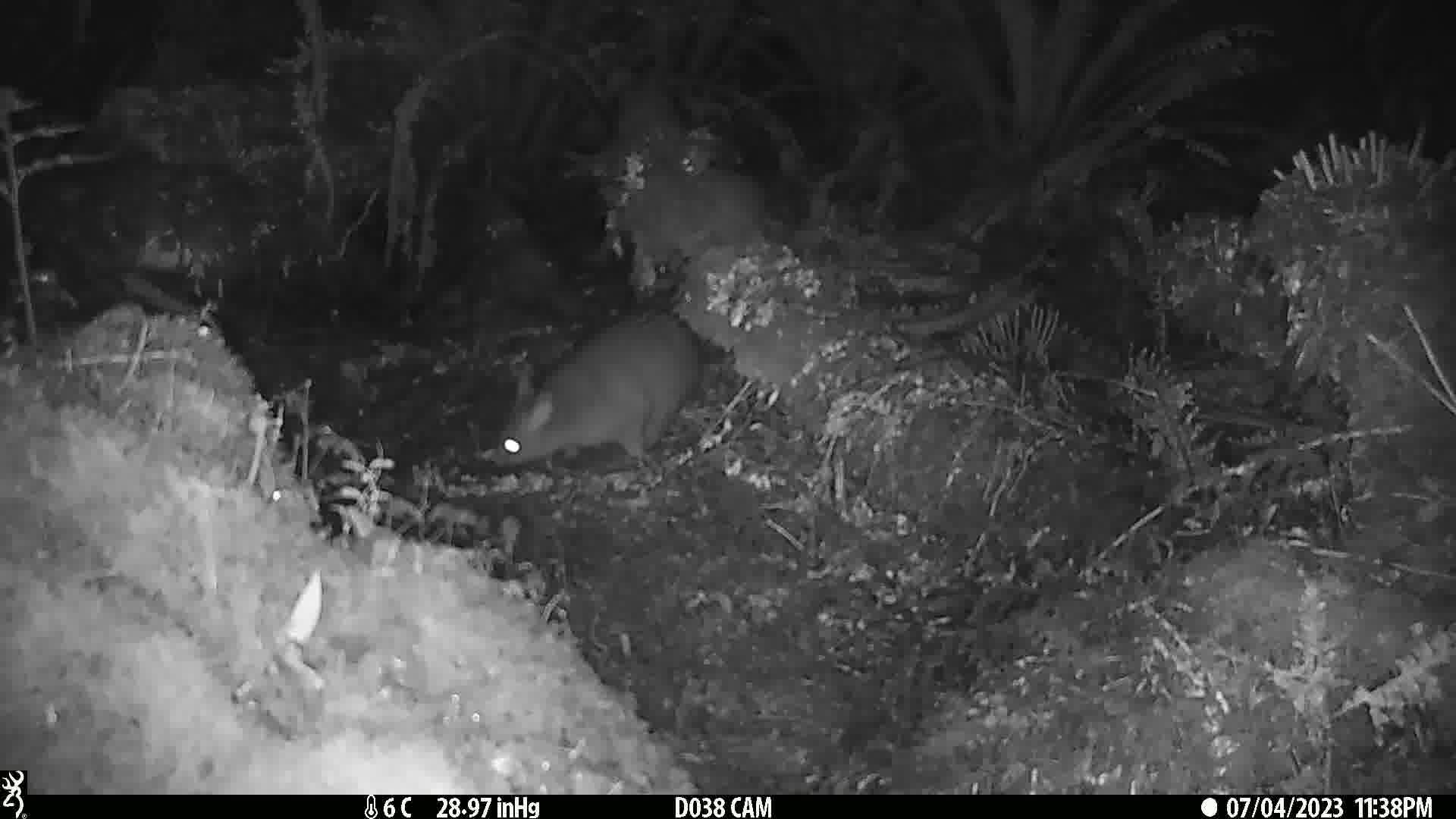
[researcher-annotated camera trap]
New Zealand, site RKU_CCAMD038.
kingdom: Animalia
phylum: Chordata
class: Mammalia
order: Diprotodontia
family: Phalangeridae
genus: Trichosurus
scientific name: Trichosurus vulpecula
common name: common brushtail possum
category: possum